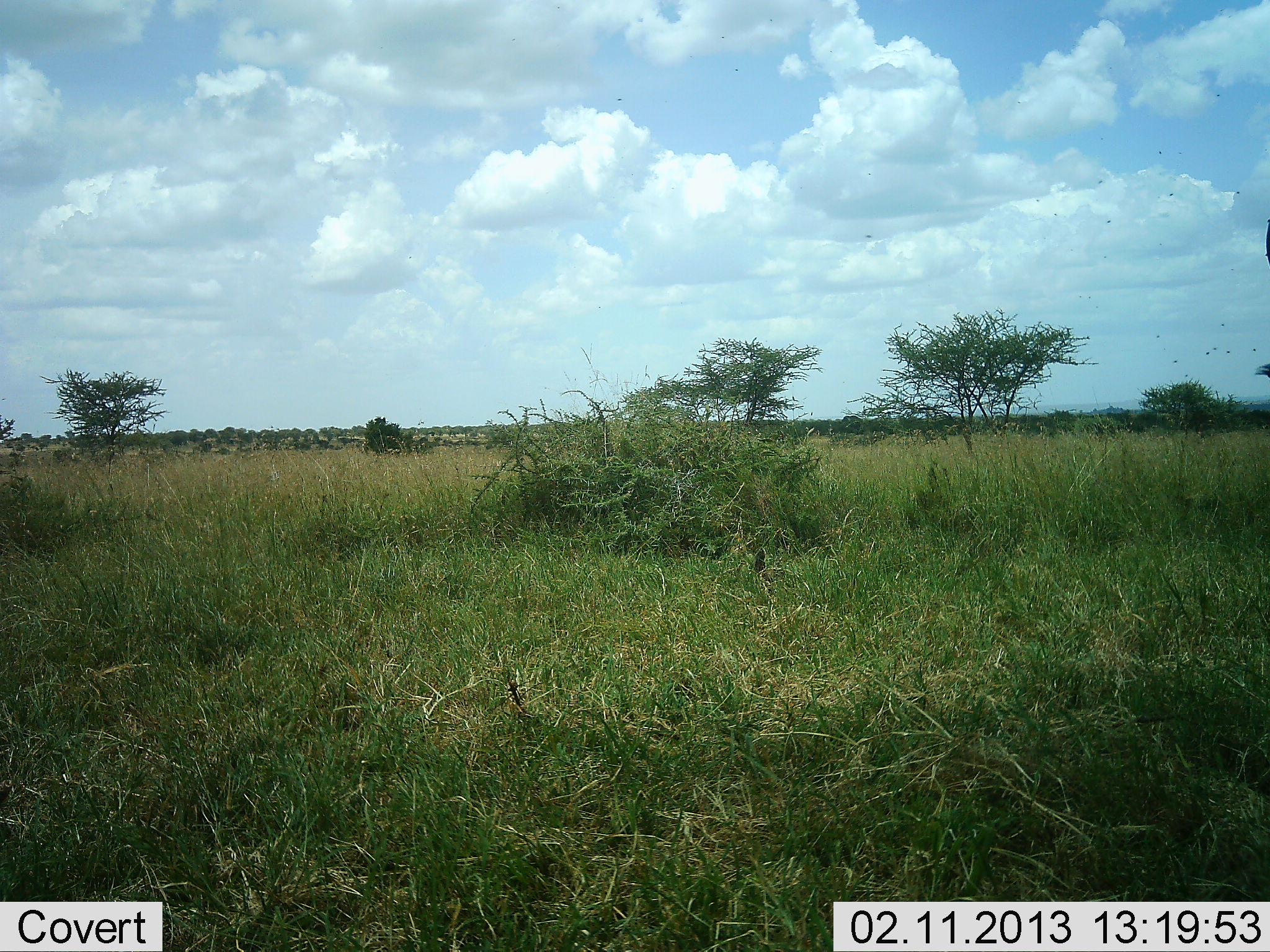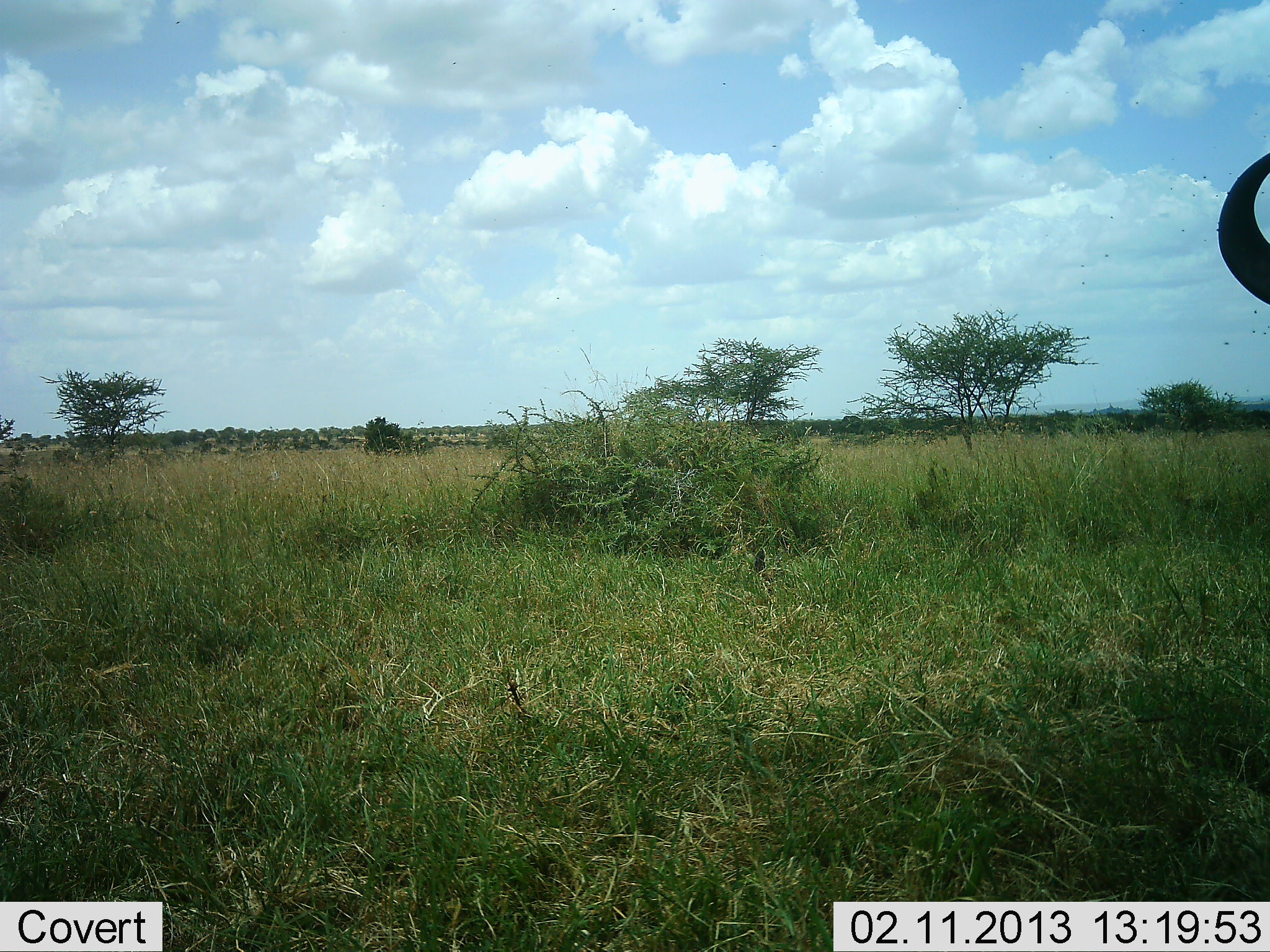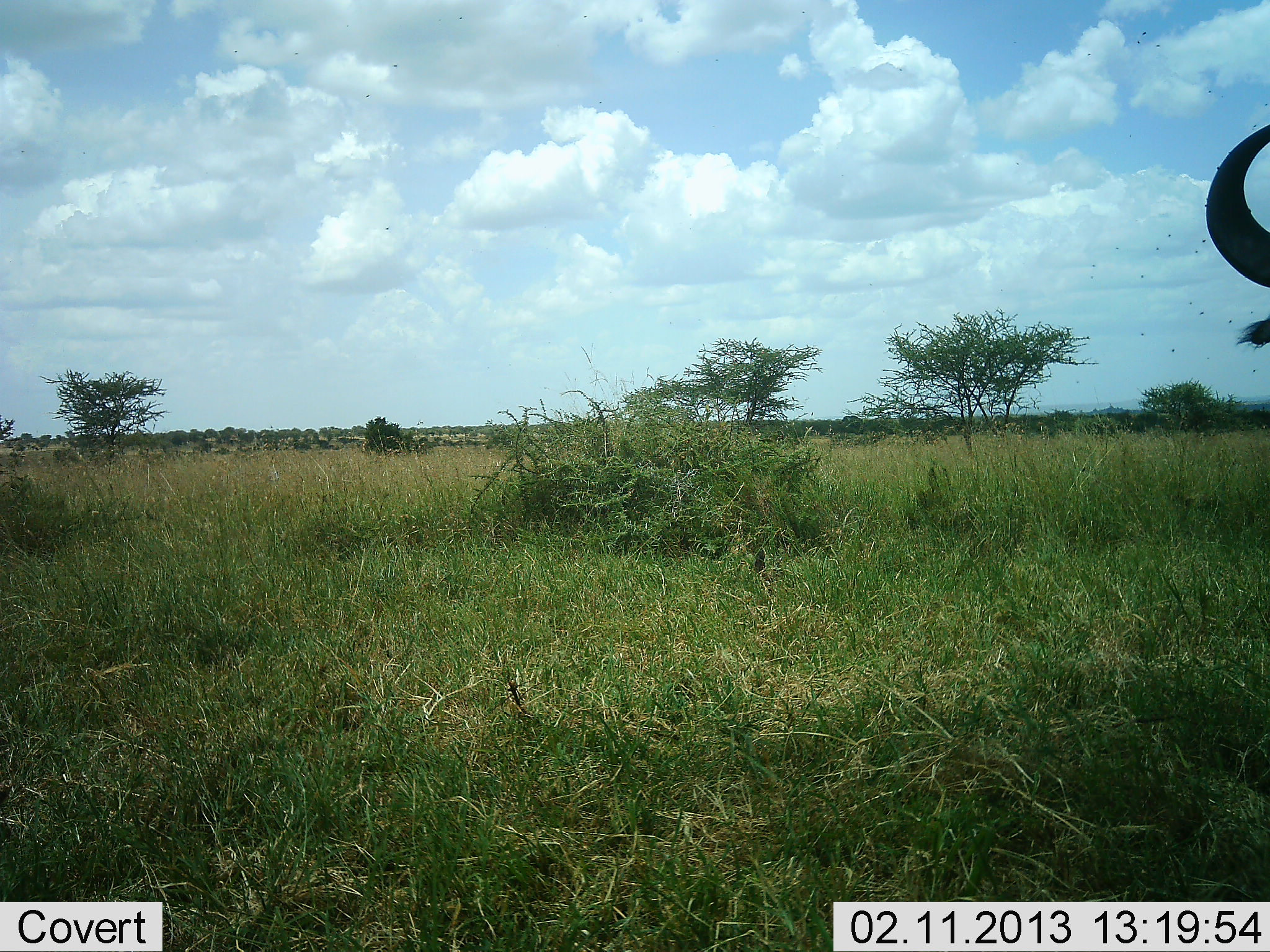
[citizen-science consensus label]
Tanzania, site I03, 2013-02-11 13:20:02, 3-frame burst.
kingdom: Animalia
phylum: Chordata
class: Mammalia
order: Artiodactyla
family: Bovidae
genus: Syncerus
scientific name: Syncerus caffer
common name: cape buffalo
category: buffalo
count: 1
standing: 91%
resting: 0%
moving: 9%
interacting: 0%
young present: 0%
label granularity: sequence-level